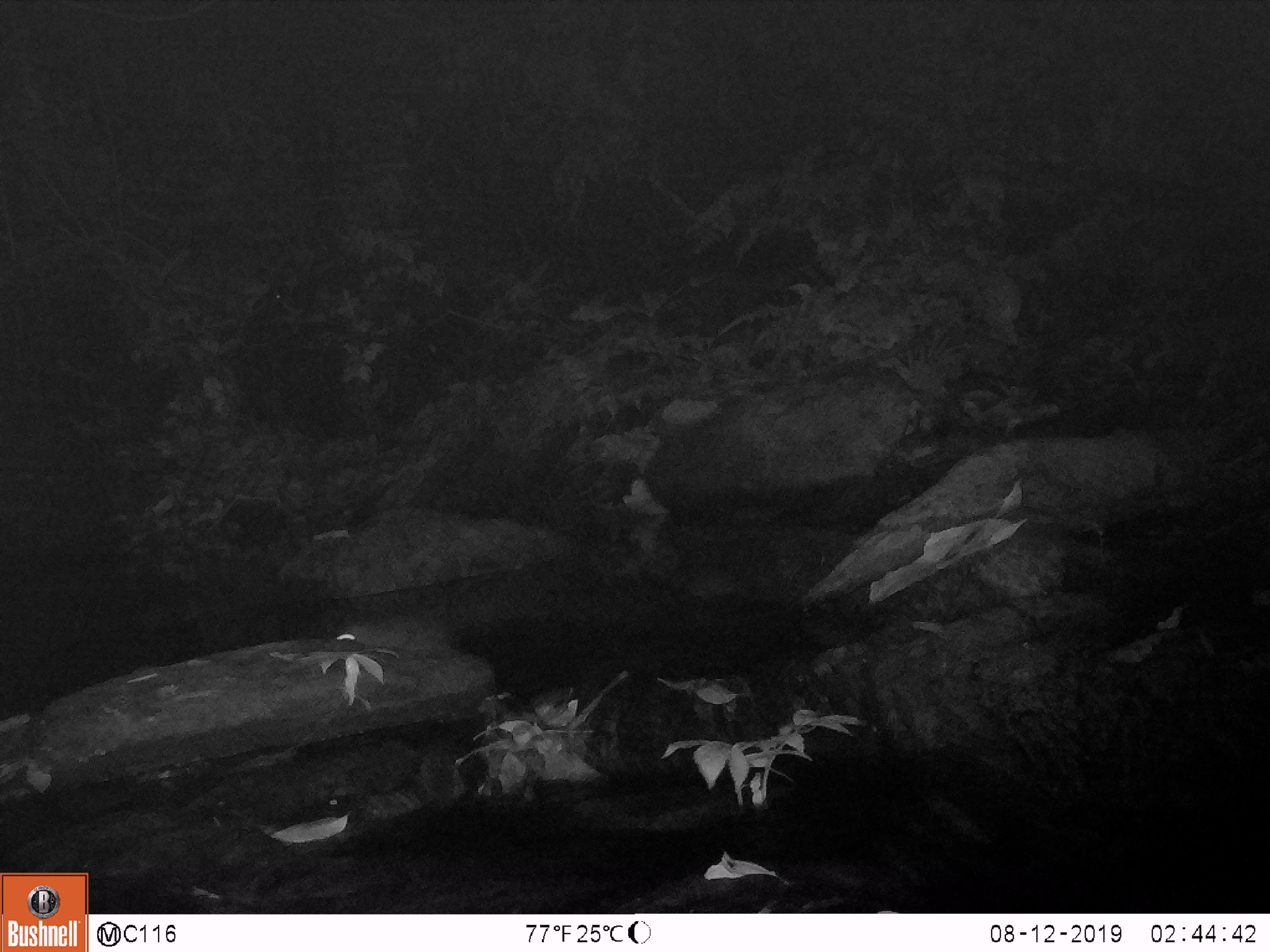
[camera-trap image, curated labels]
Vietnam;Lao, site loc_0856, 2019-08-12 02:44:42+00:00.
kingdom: Animalia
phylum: Chordata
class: Mammalia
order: Rodentia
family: Muridae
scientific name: Muridae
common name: old-world mice and rats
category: unidentified murid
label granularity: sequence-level